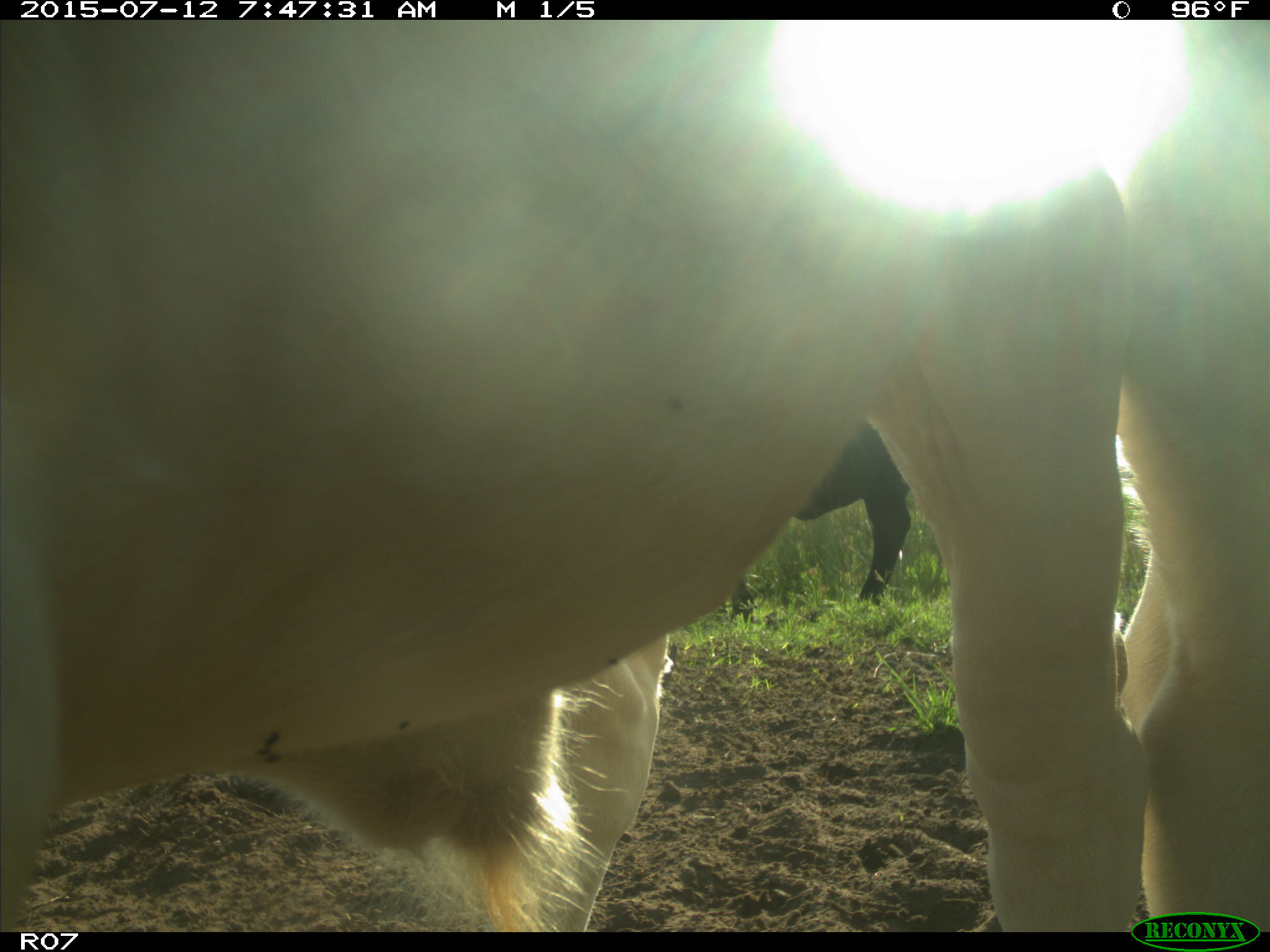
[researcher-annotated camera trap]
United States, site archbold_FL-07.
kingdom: Animalia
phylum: Chordata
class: Mammalia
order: Artiodactyla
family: Bovidae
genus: Bos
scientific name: Bos taurus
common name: domestic cow